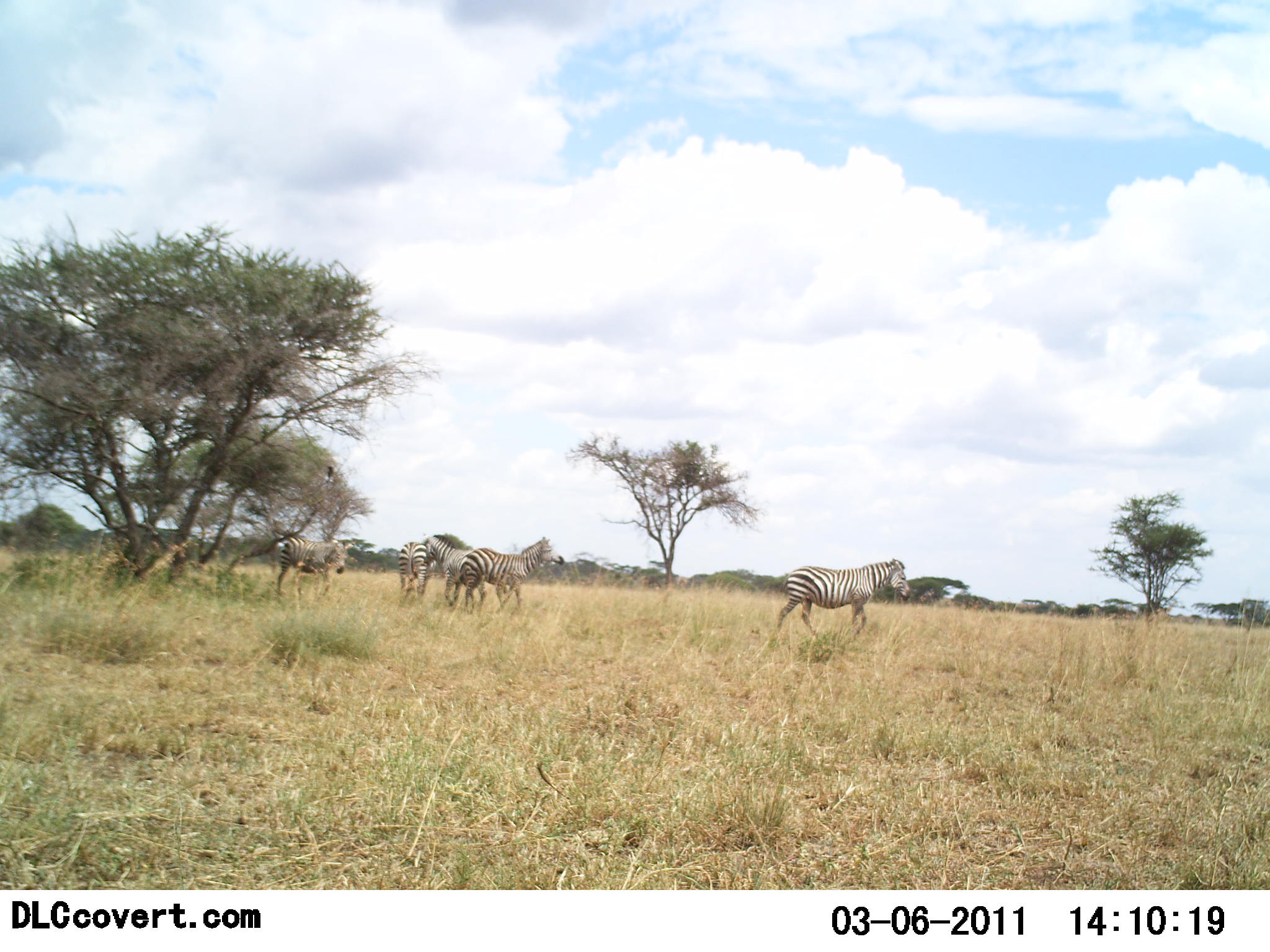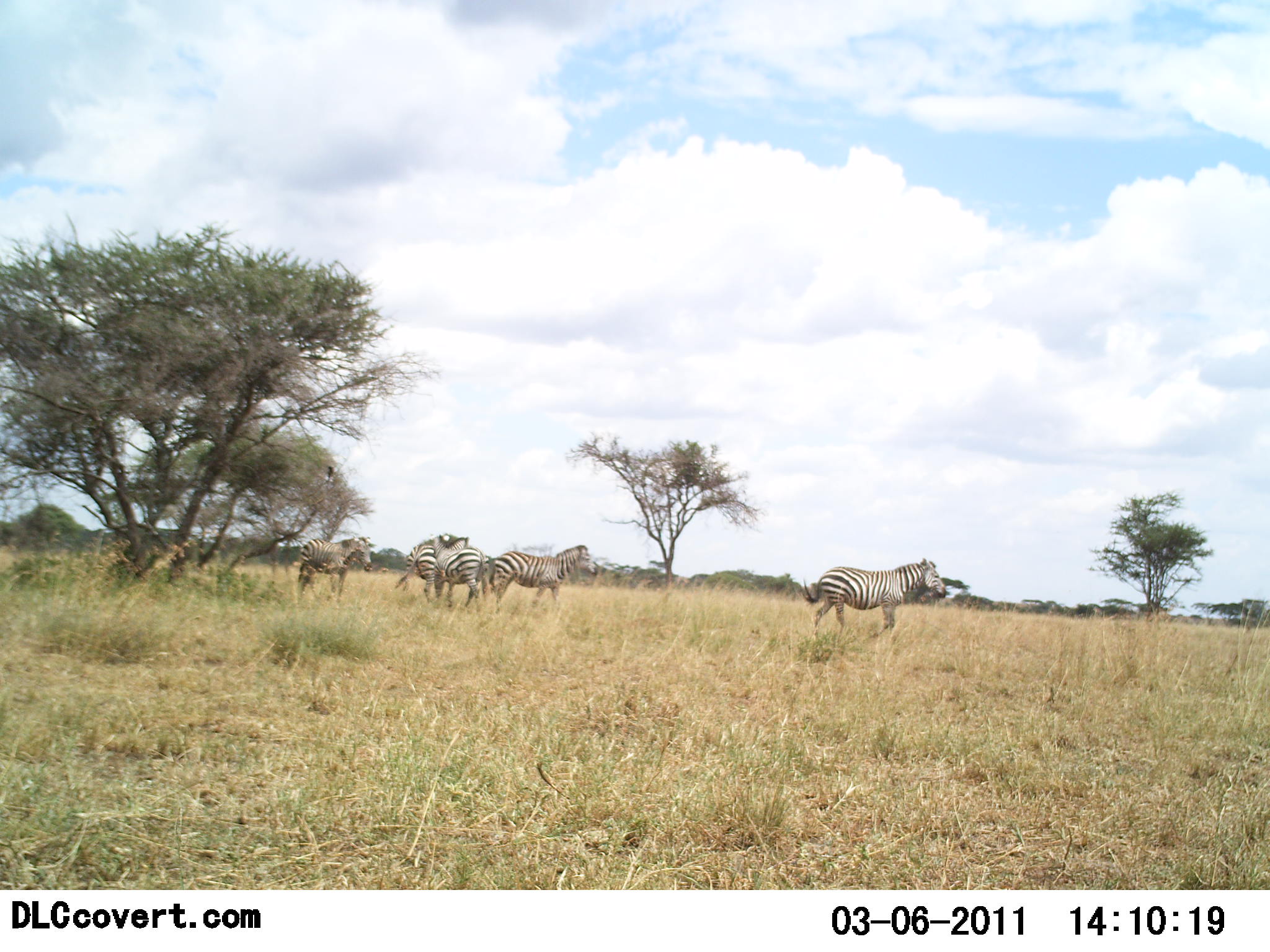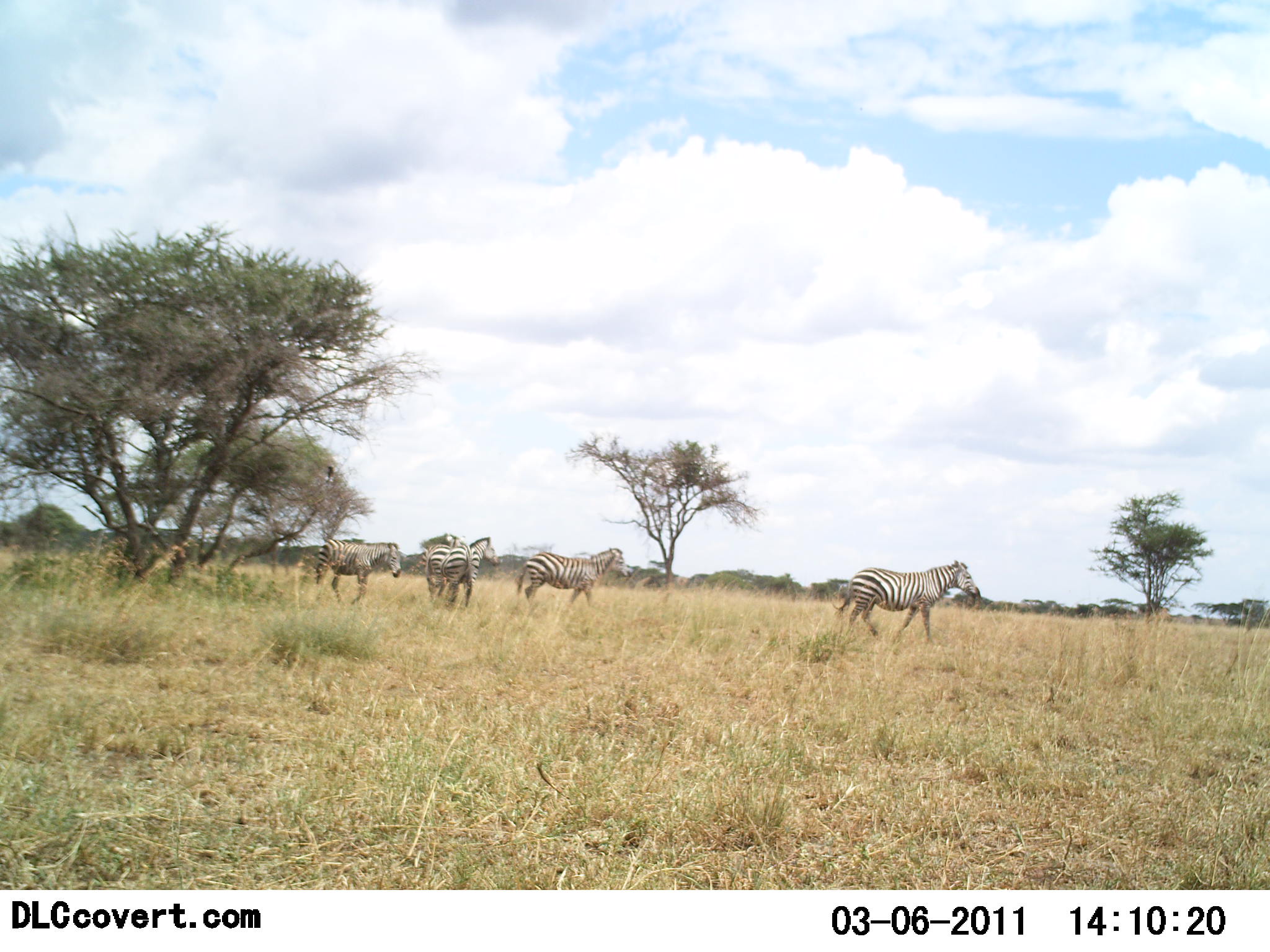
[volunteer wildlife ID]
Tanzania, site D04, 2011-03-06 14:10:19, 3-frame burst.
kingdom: Animalia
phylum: Chordata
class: Mammalia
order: Perissodactyla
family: Equidae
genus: Equus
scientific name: Equus quagga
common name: plains zebra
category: zebra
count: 5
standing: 15%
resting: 0%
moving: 100%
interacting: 8%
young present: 0%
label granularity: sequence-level